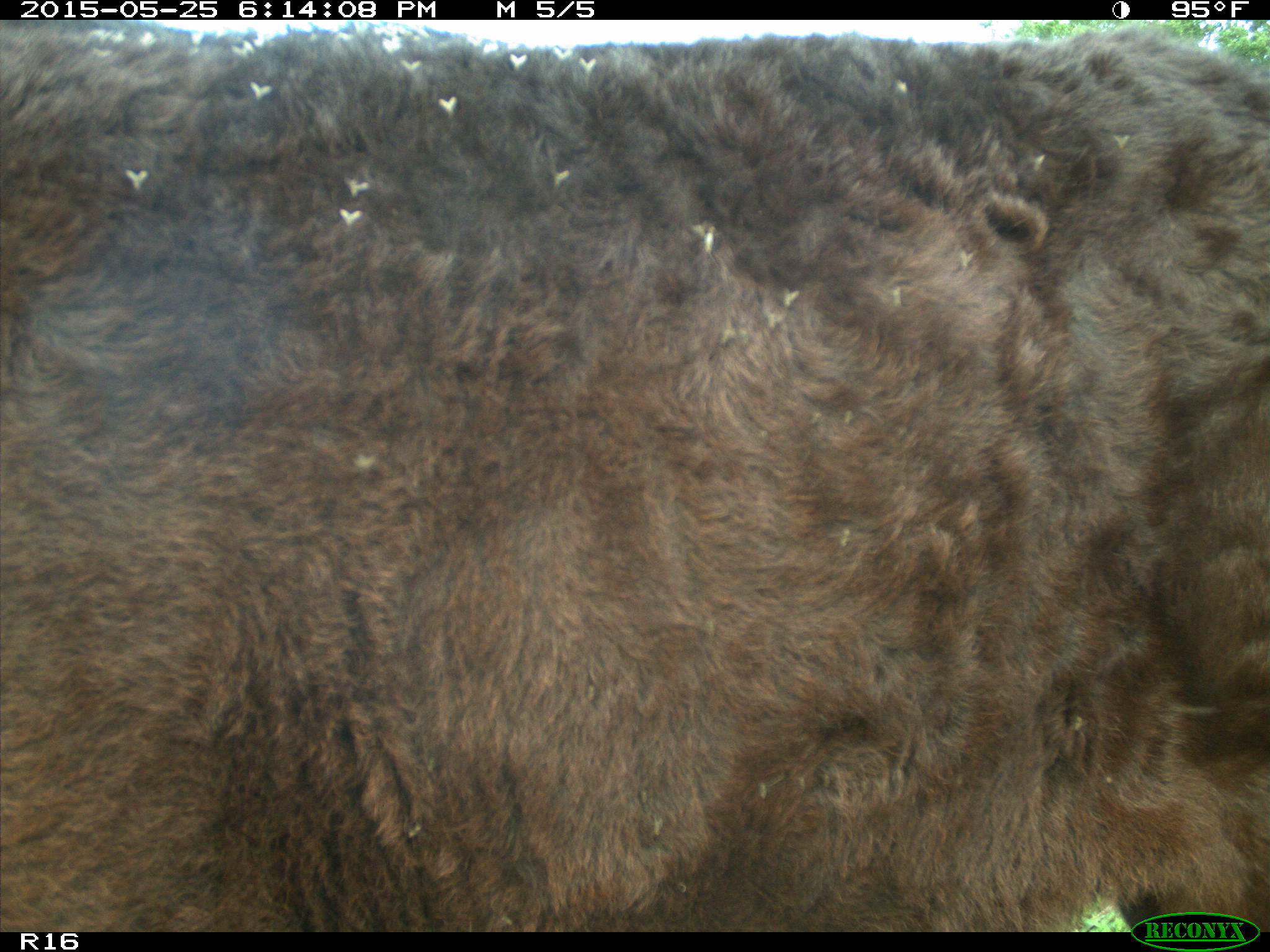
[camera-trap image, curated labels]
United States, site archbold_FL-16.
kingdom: Animalia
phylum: Chordata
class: Mammalia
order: Artiodactyla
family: Bovidae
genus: Bos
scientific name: Bos taurus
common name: domestic cow